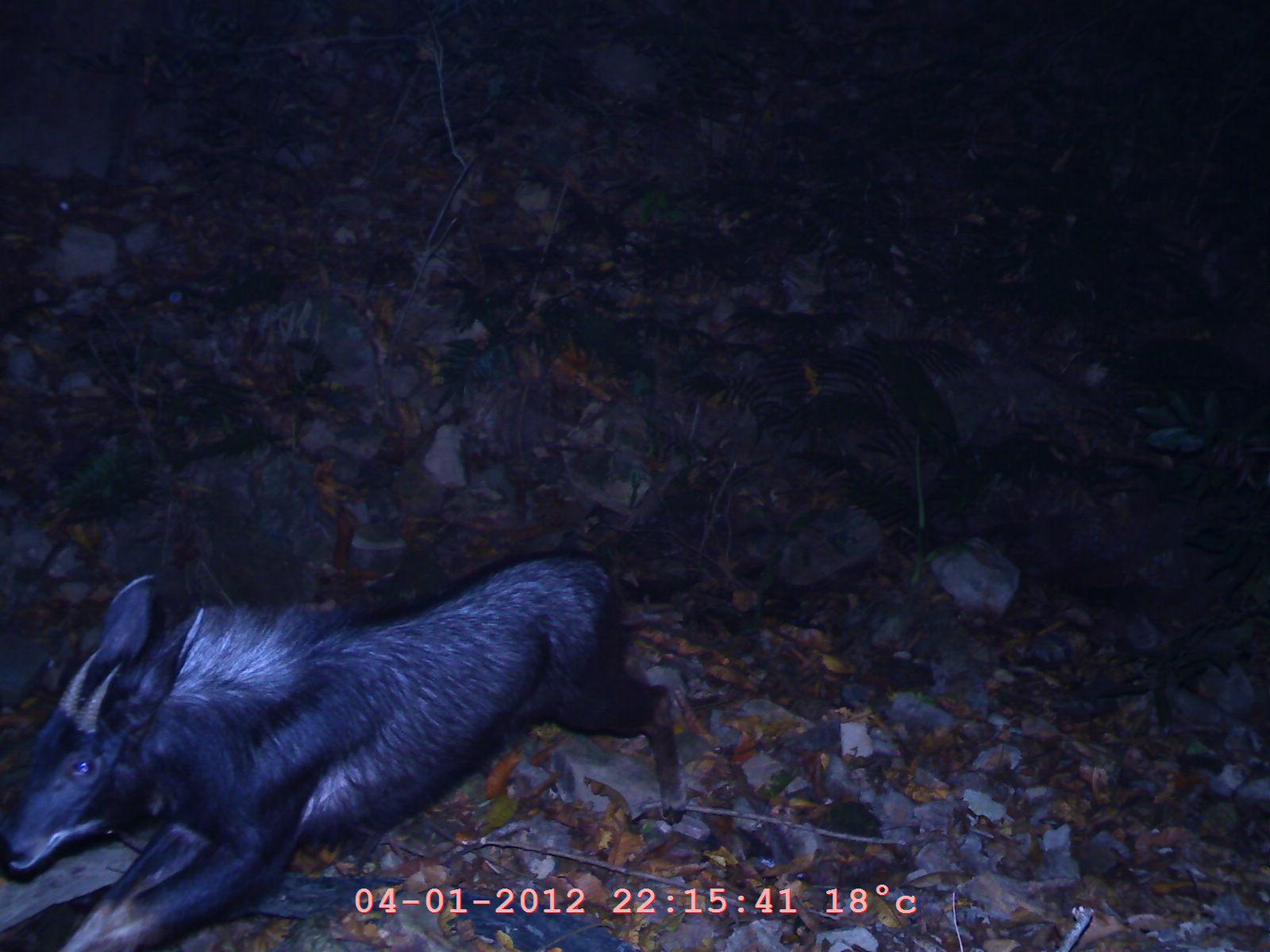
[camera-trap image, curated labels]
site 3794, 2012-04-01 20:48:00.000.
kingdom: Animalia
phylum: Chordata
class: Mammalia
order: Artiodactyla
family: Bovidae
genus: Capricornis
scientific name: Capricornis sumatraensis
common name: chinese serow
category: capricornis milneedwardsii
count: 1